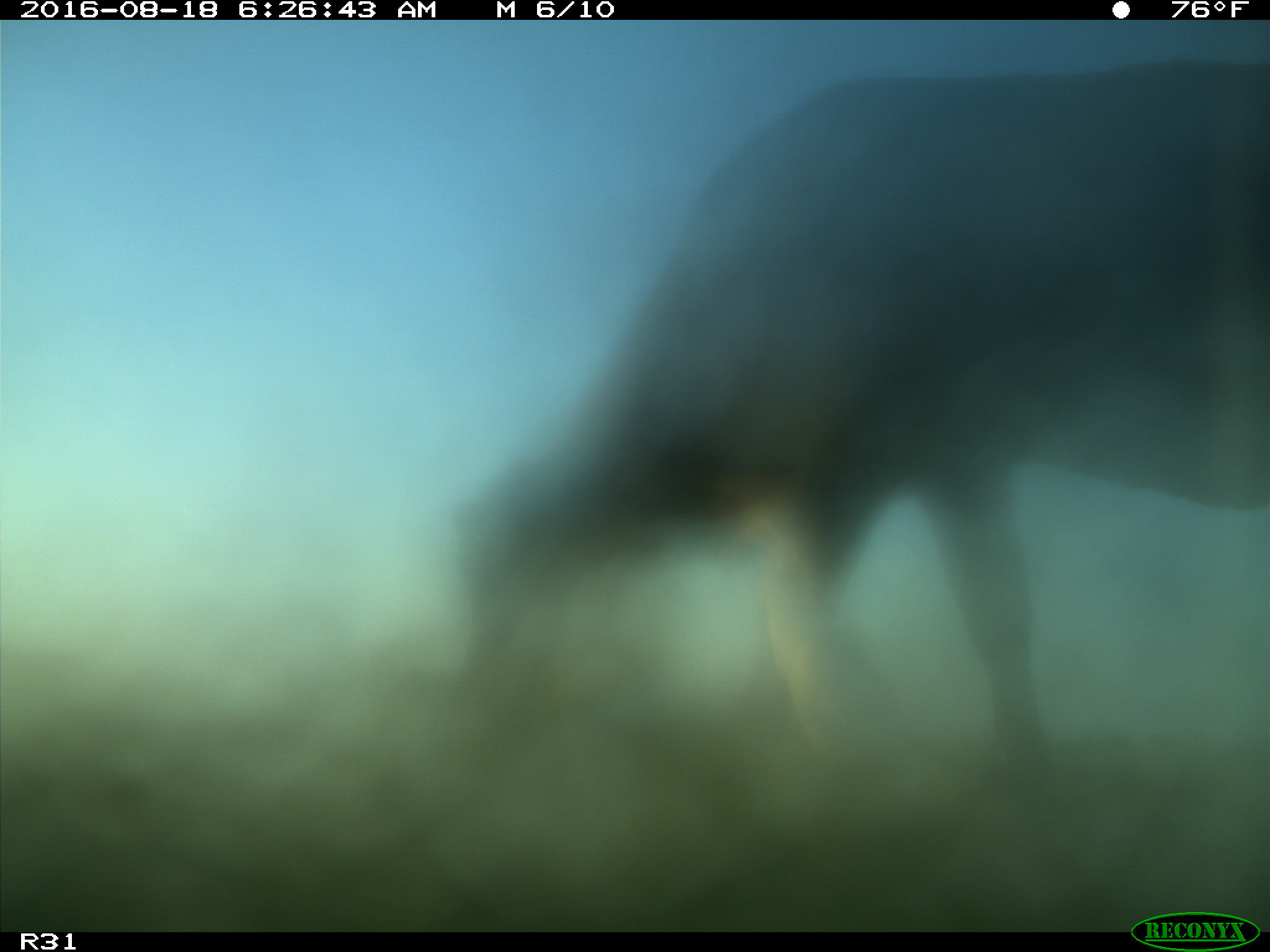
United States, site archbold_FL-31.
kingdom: Animalia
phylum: Chordata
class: Mammalia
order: Artiodactyla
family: Bovidae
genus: Bos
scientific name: Bos taurus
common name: domestic cow